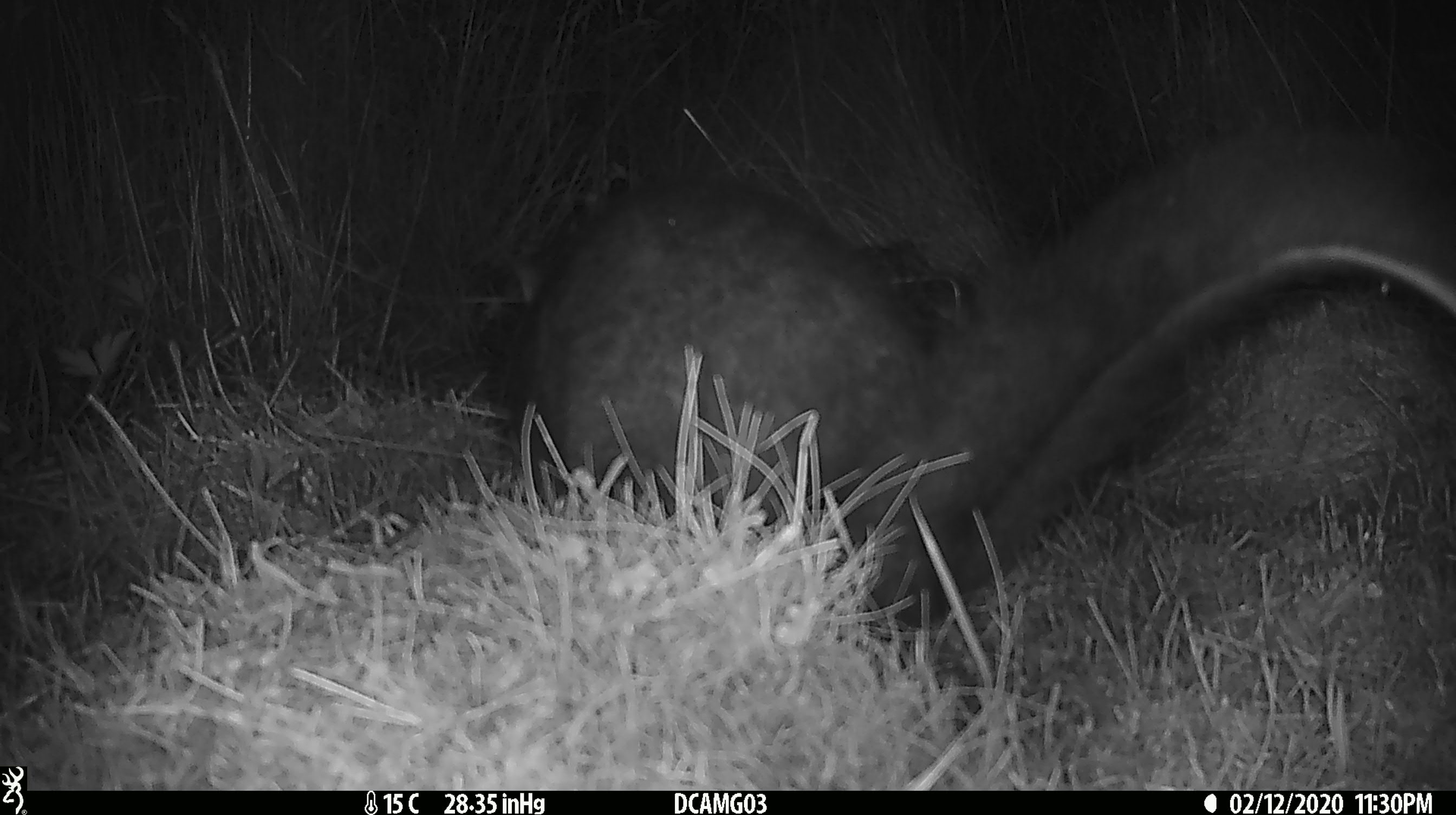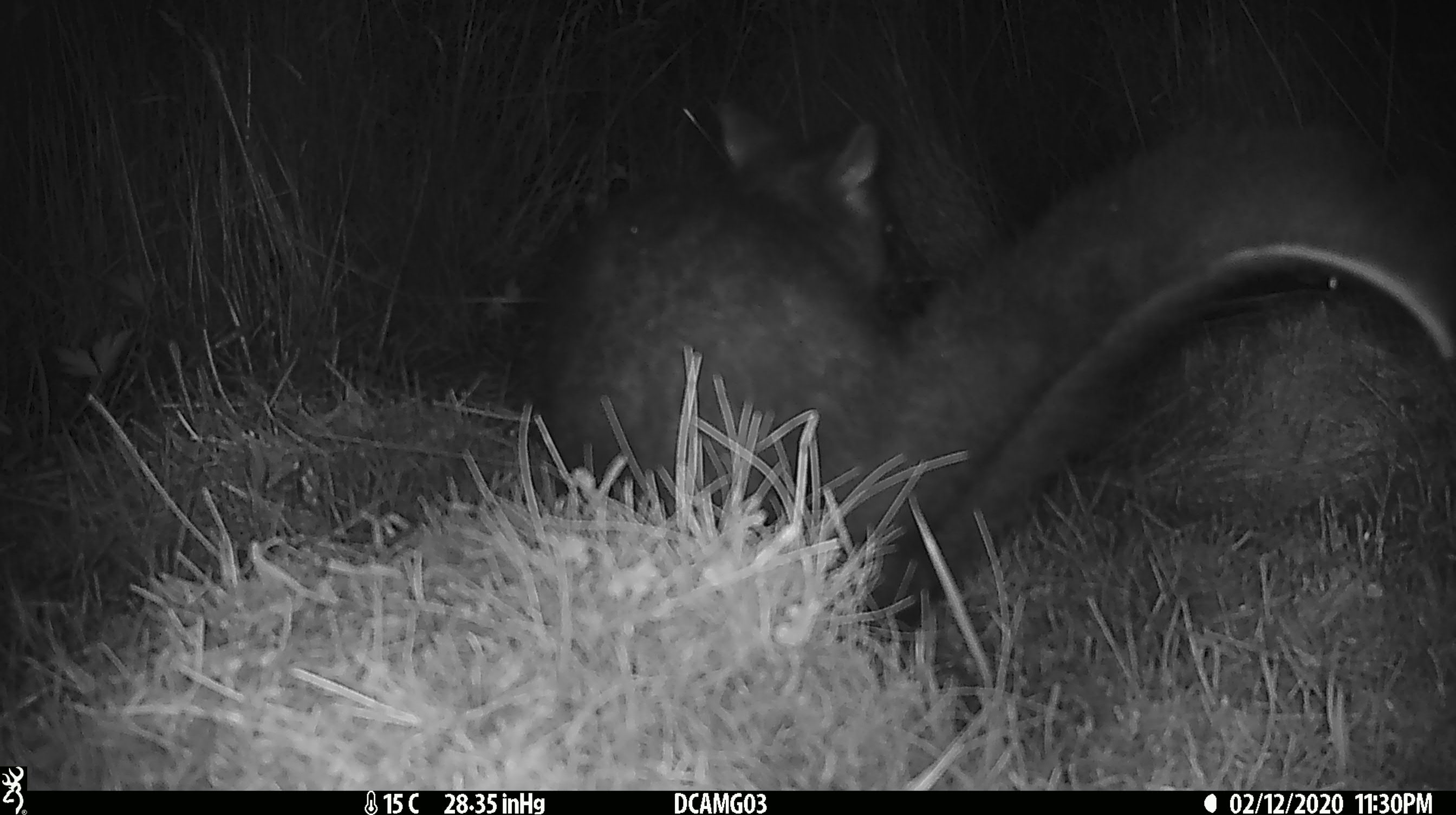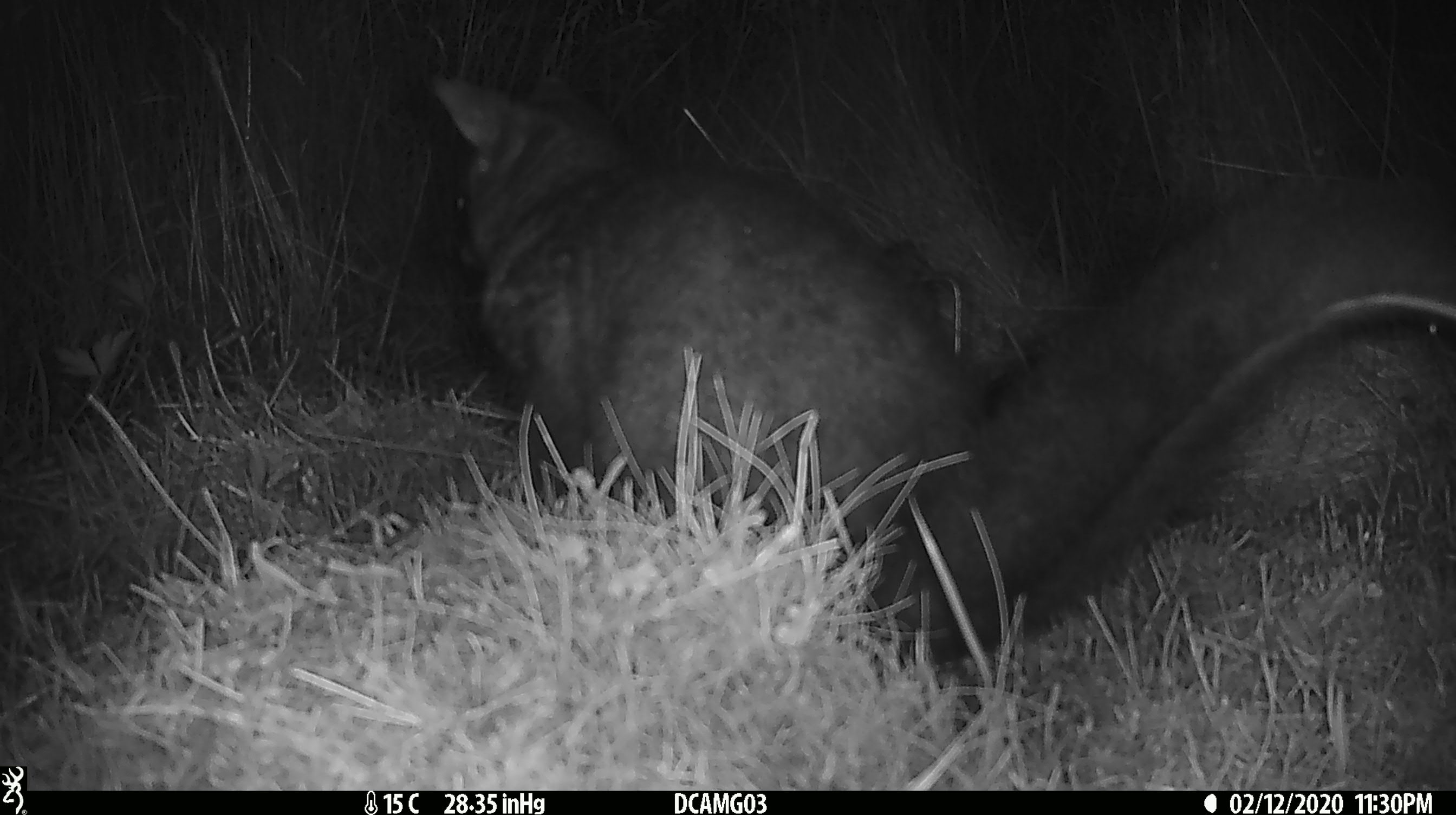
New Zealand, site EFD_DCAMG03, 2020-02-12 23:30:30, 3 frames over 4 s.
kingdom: Animalia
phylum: Chordata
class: Mammalia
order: Diprotodontia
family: Phalangeridae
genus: Trichosurus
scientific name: Trichosurus vulpecula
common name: common brushtail possum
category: possum